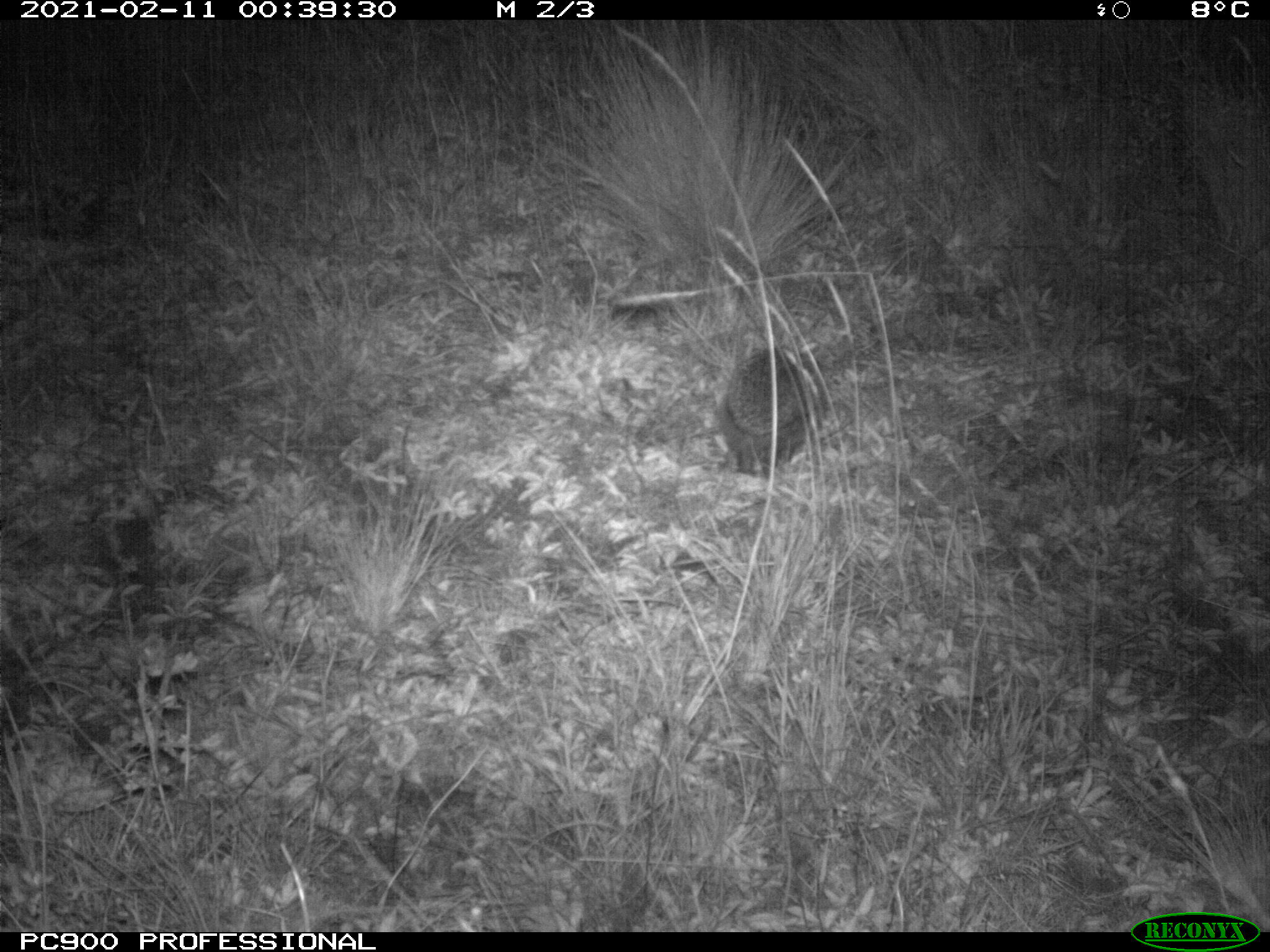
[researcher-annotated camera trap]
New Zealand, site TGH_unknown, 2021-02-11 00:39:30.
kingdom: Animalia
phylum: Chordata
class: Mammalia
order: Eulipotyphla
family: Erinaceidae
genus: Erinaceus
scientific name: Erinaceus europaeus europaeus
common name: european hedgehog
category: hedgehog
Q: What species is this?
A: Hedgehog (european hedgehog) (Erinaceus europaeus europaeus).